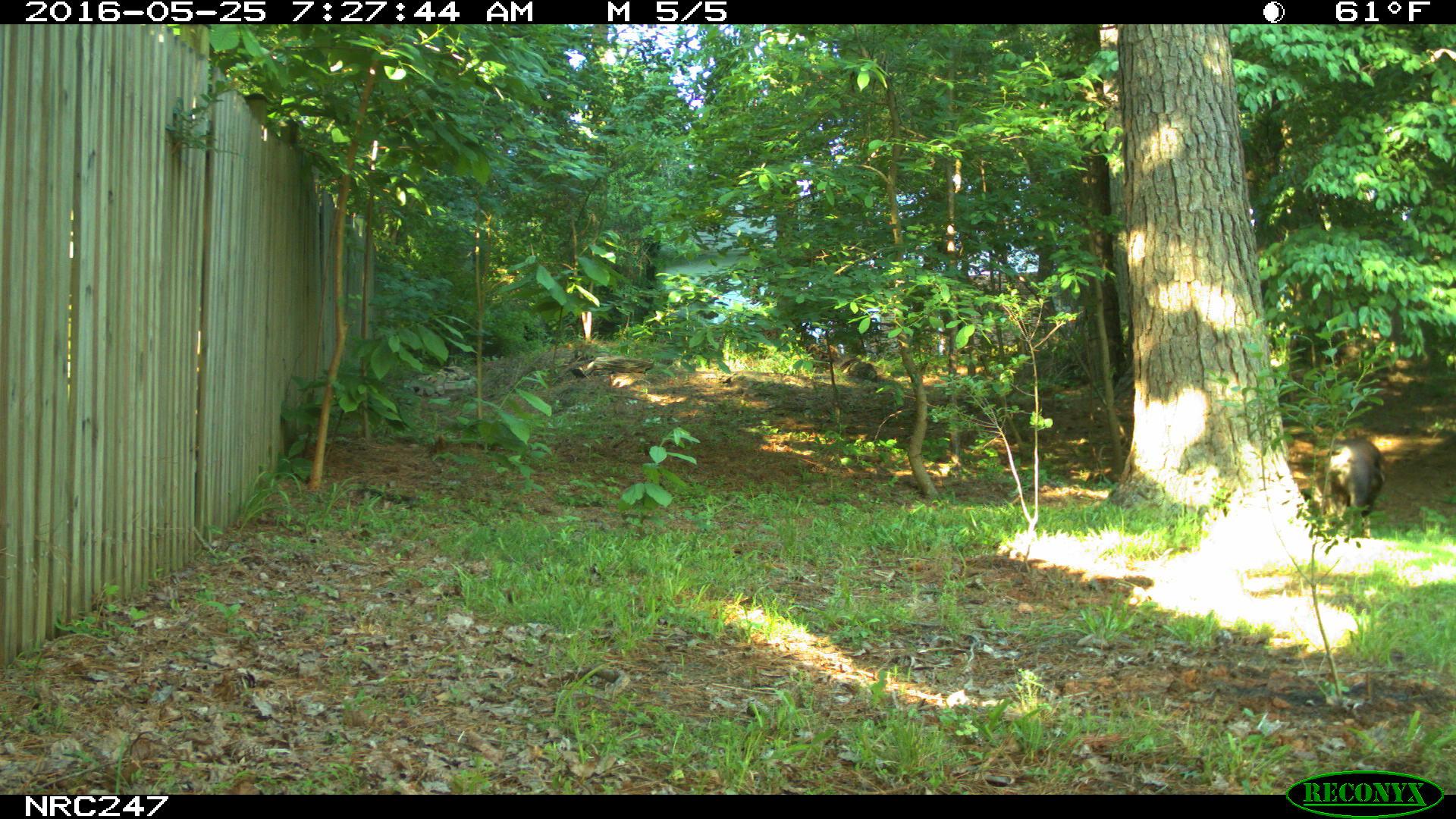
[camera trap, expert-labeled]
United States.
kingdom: Animalia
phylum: Chordata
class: Mammalia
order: Carnivora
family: Canidae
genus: Canis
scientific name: Canis familiaris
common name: domestic dog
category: Dog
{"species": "Dog (domestic dog) (Canis familiaris)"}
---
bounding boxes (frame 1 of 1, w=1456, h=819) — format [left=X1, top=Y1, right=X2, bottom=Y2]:
Dog: [left=1319, top=423, right=1390, bottom=532]